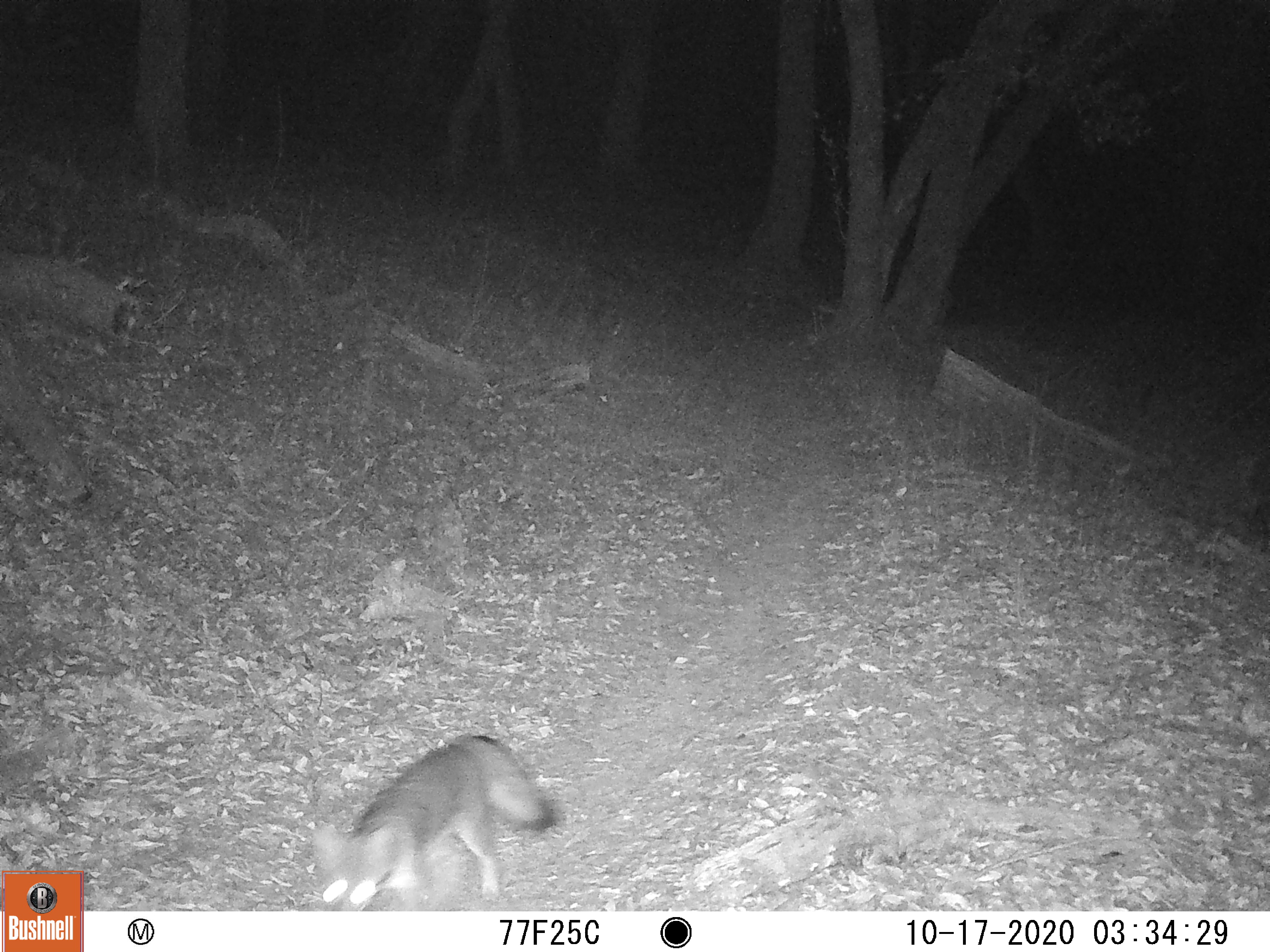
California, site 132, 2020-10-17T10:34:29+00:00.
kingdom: Animalia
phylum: Chordata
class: Mammalia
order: Carnivora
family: Canidae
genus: Urocyon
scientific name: Urocyon cinereoargenteus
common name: gray fox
Gray fox (Urocyon cinereoargenteus).